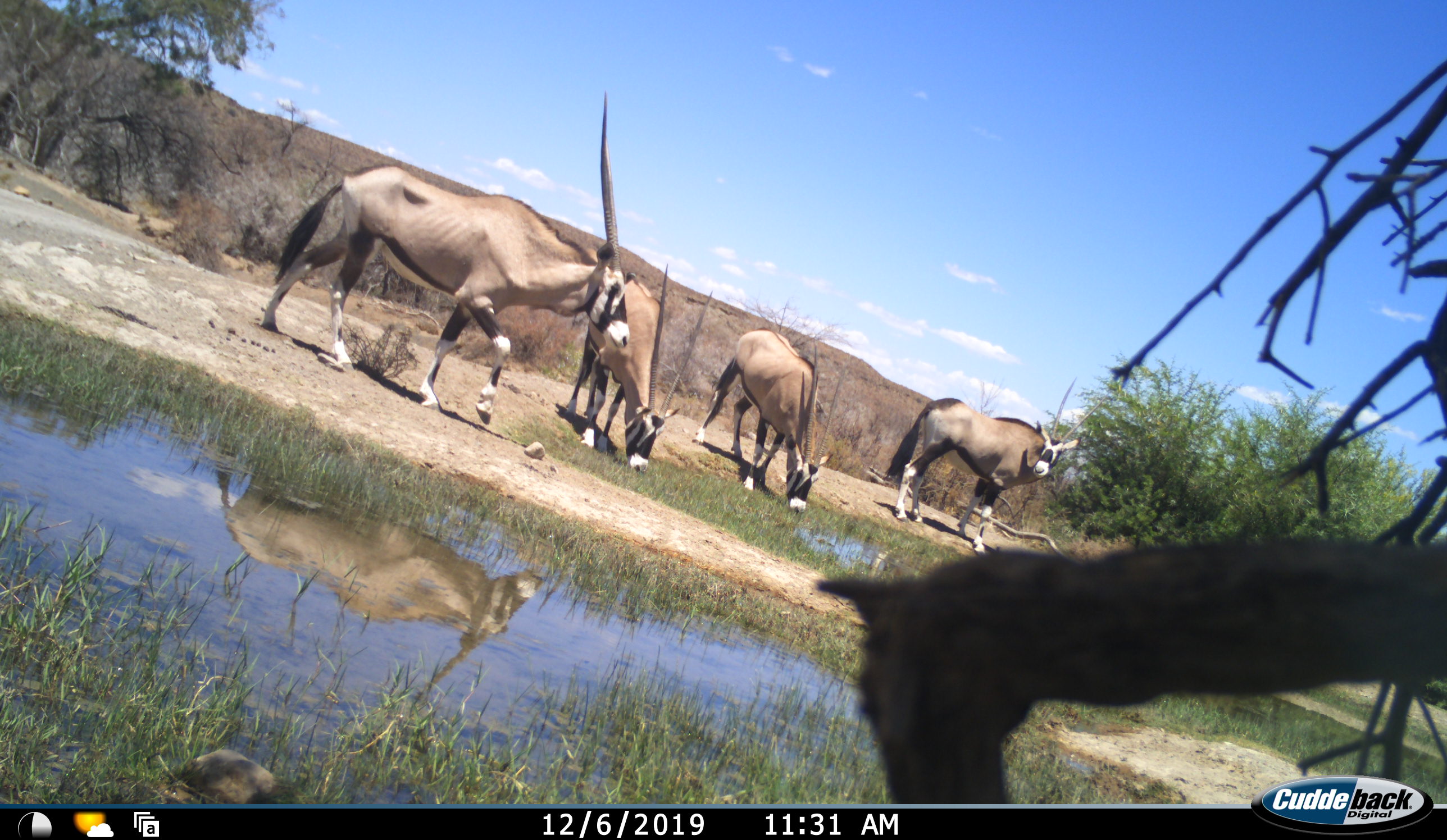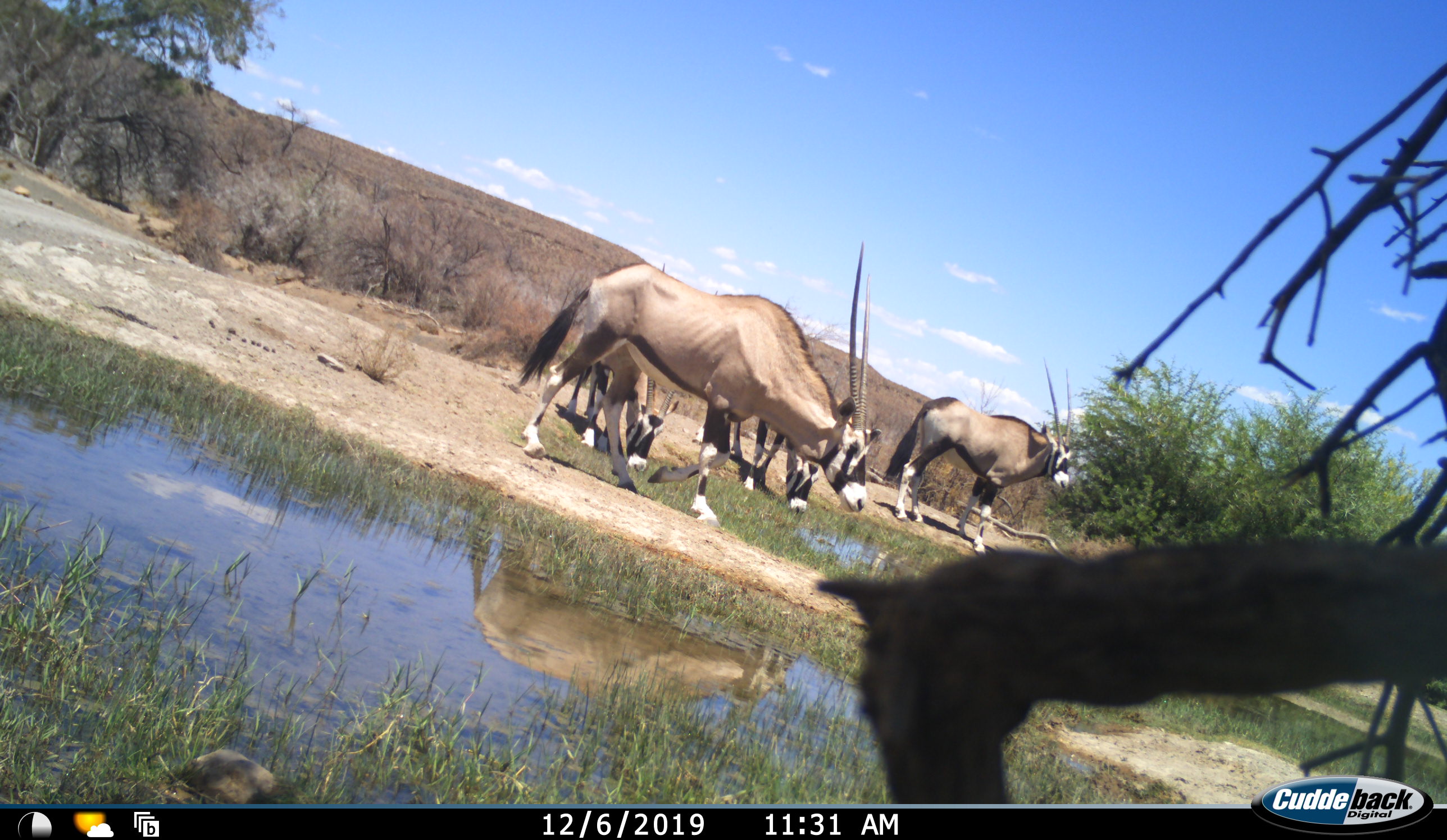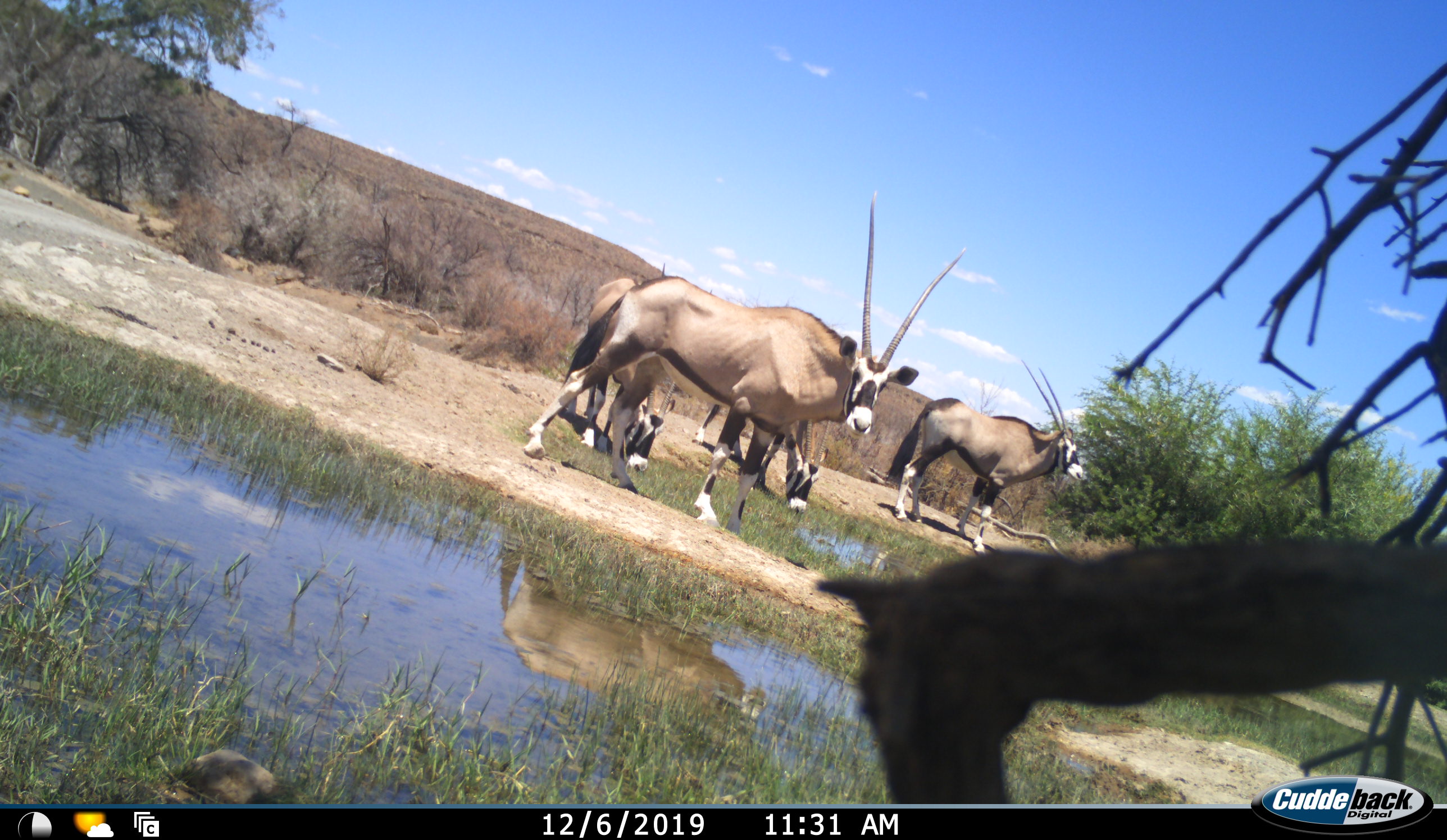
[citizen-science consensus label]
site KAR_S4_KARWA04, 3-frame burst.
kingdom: Animalia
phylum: Chordata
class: Mammalia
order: Artiodactyla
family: Bovidae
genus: Oryx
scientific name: Oryx gazella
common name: gemsbok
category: oryx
Oryx (gemsbok) (Oryx gazella), count 4. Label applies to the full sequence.